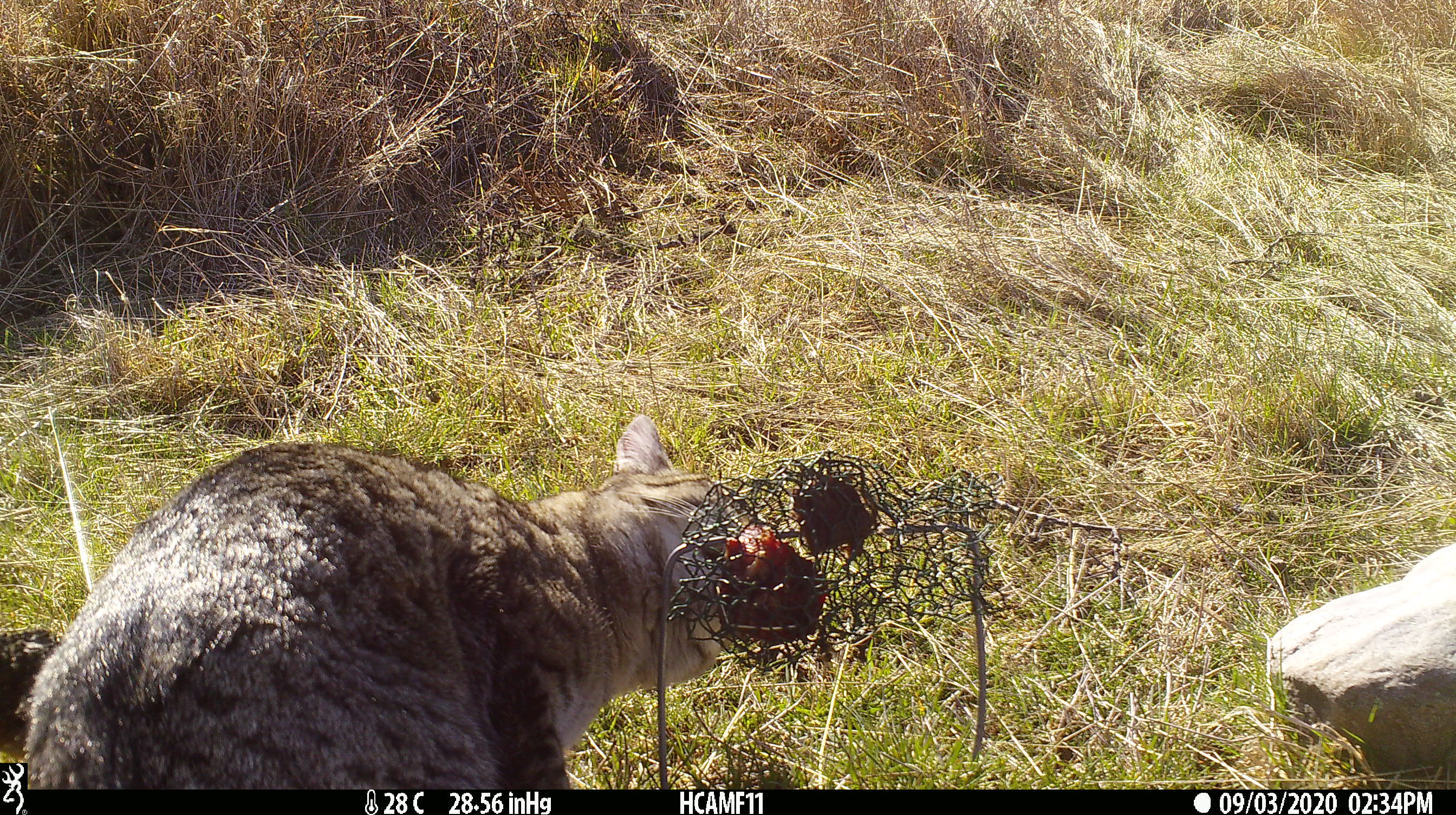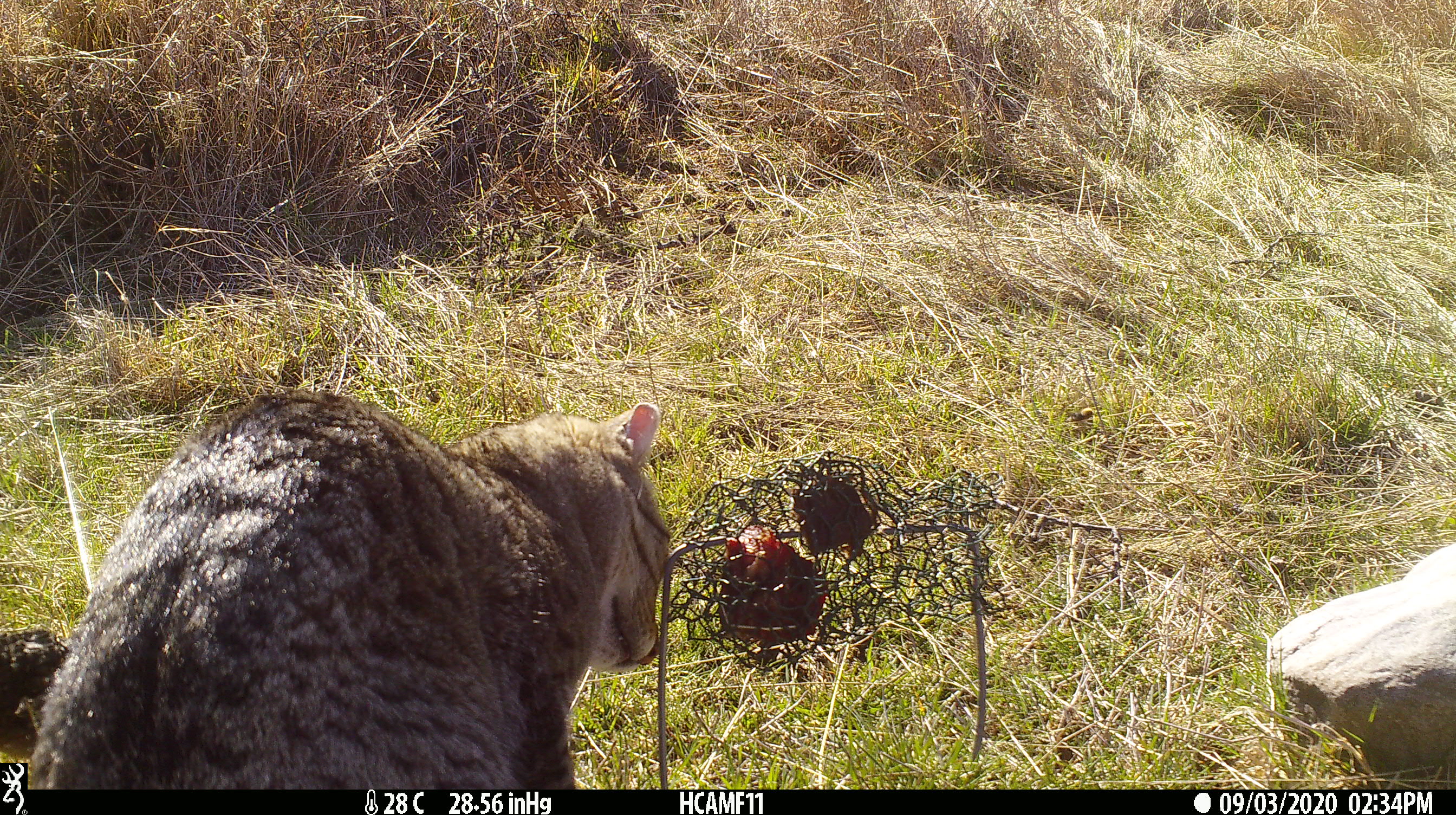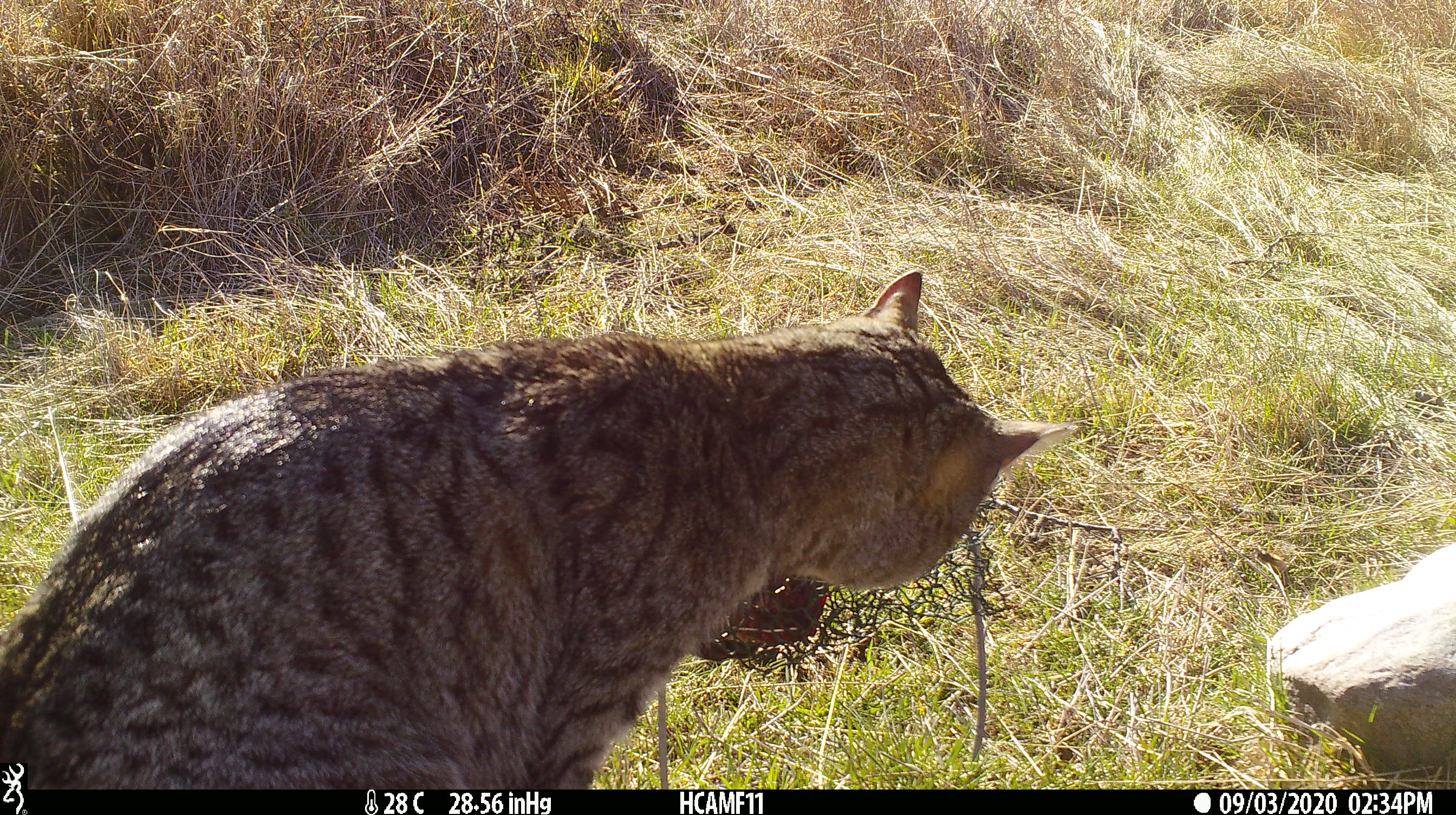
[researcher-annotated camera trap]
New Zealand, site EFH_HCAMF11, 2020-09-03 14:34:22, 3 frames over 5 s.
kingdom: Animalia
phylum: Chordata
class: Mammalia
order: Carnivora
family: Felidae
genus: Felis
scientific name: Felis catus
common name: domestic cat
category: cat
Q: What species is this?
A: Cat (domestic cat) (Felis catus).